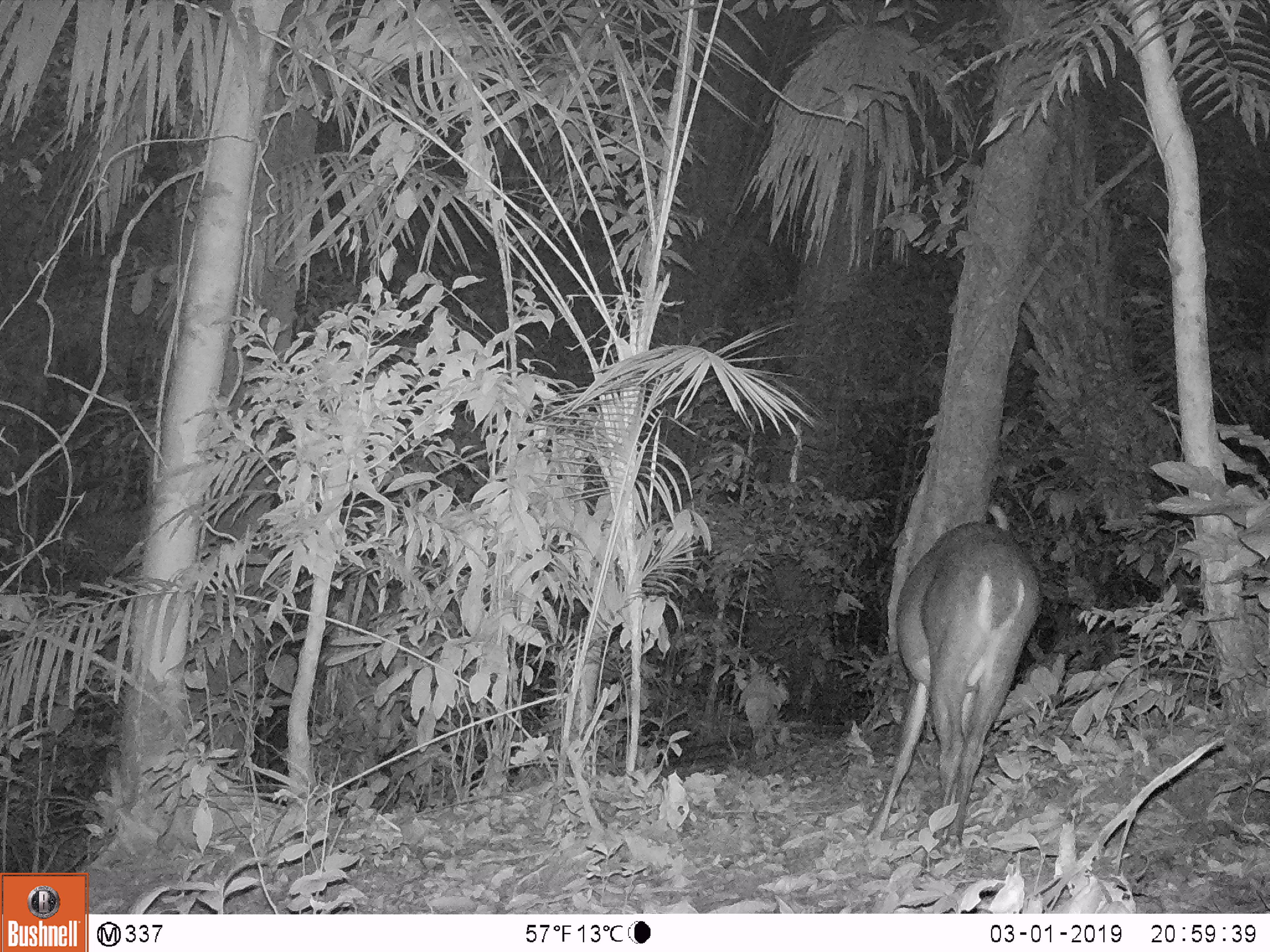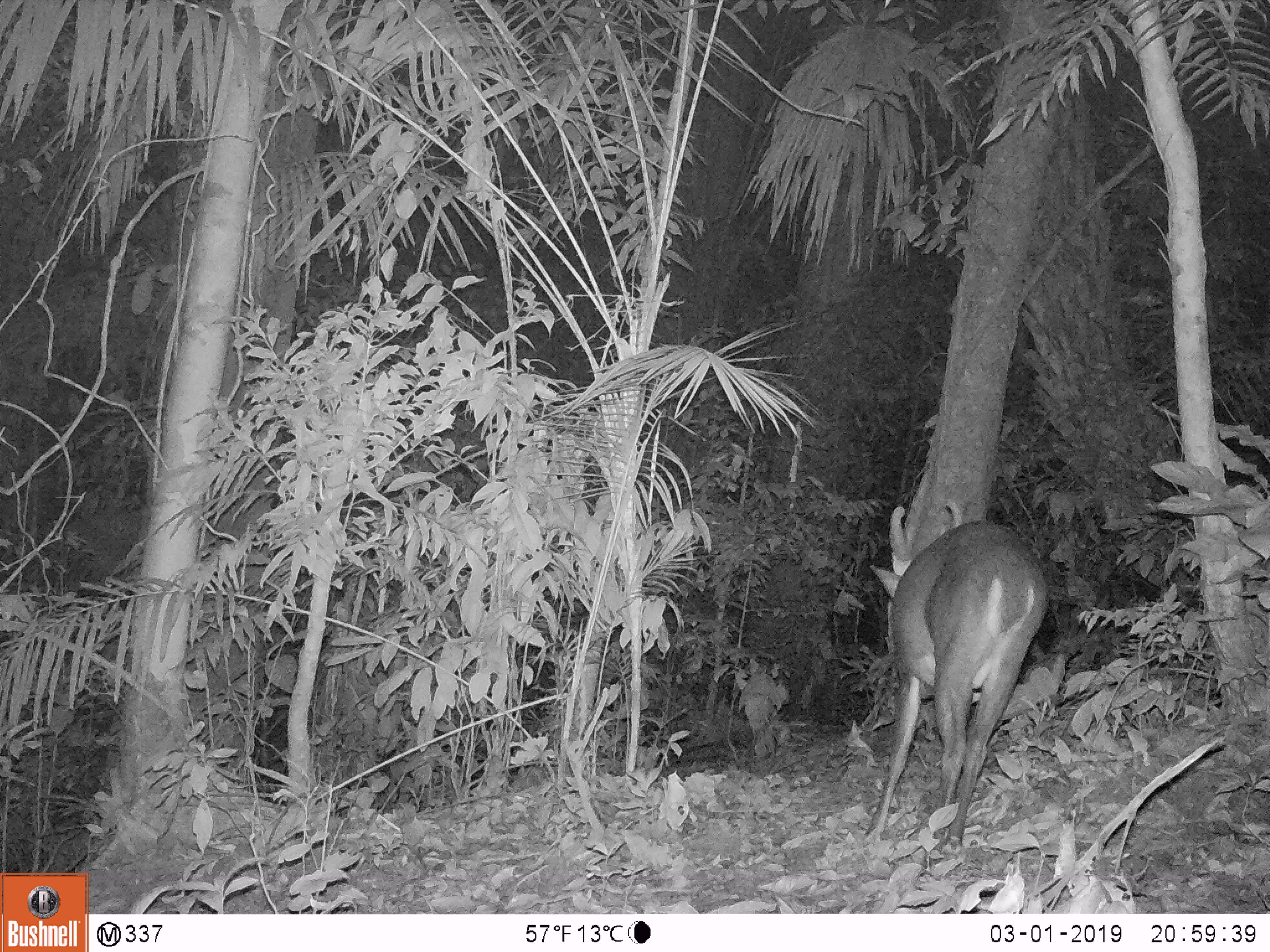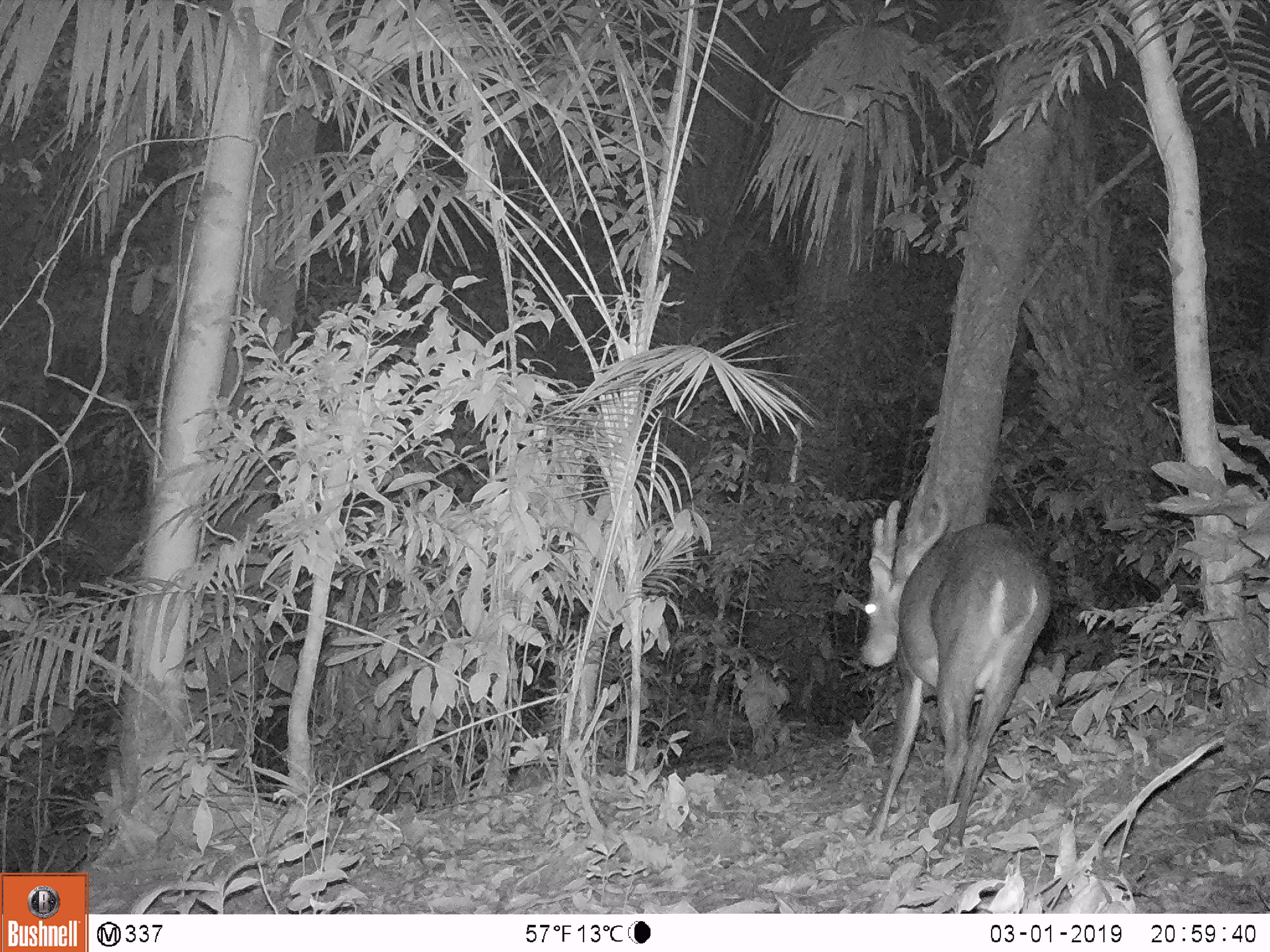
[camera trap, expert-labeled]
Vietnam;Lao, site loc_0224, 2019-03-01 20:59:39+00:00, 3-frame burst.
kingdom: Animalia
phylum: Chordata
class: Mammalia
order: Artiodactyla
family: Cervidae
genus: Muntiacus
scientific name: Muntiacus vuquangensis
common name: large-antlered muntjac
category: large antlered muntjac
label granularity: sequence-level